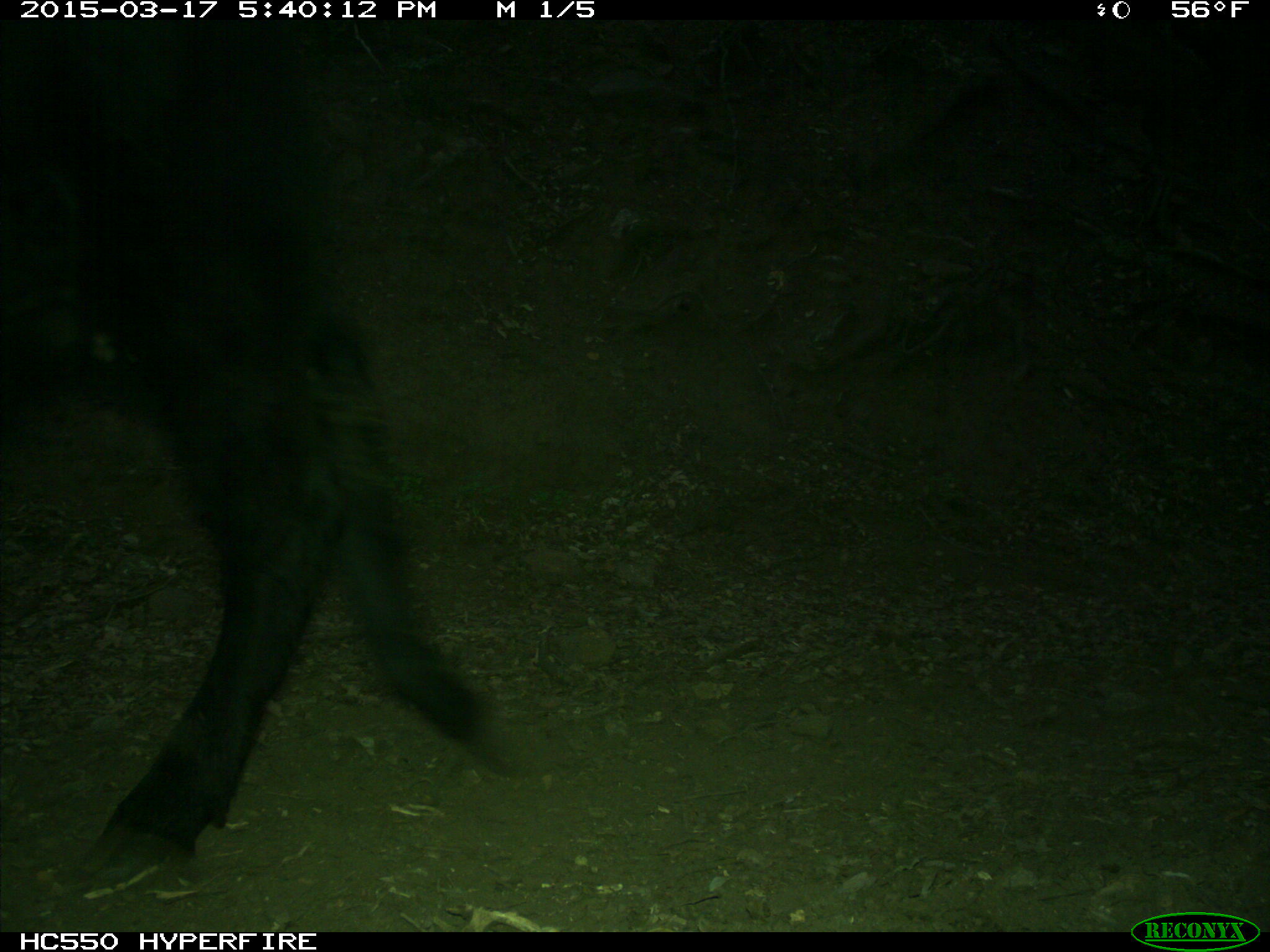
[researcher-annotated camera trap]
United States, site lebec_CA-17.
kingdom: Animalia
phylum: Chordata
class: Mammalia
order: Artiodactyla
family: Bovidae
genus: Bos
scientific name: Bos taurus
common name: domestic cow